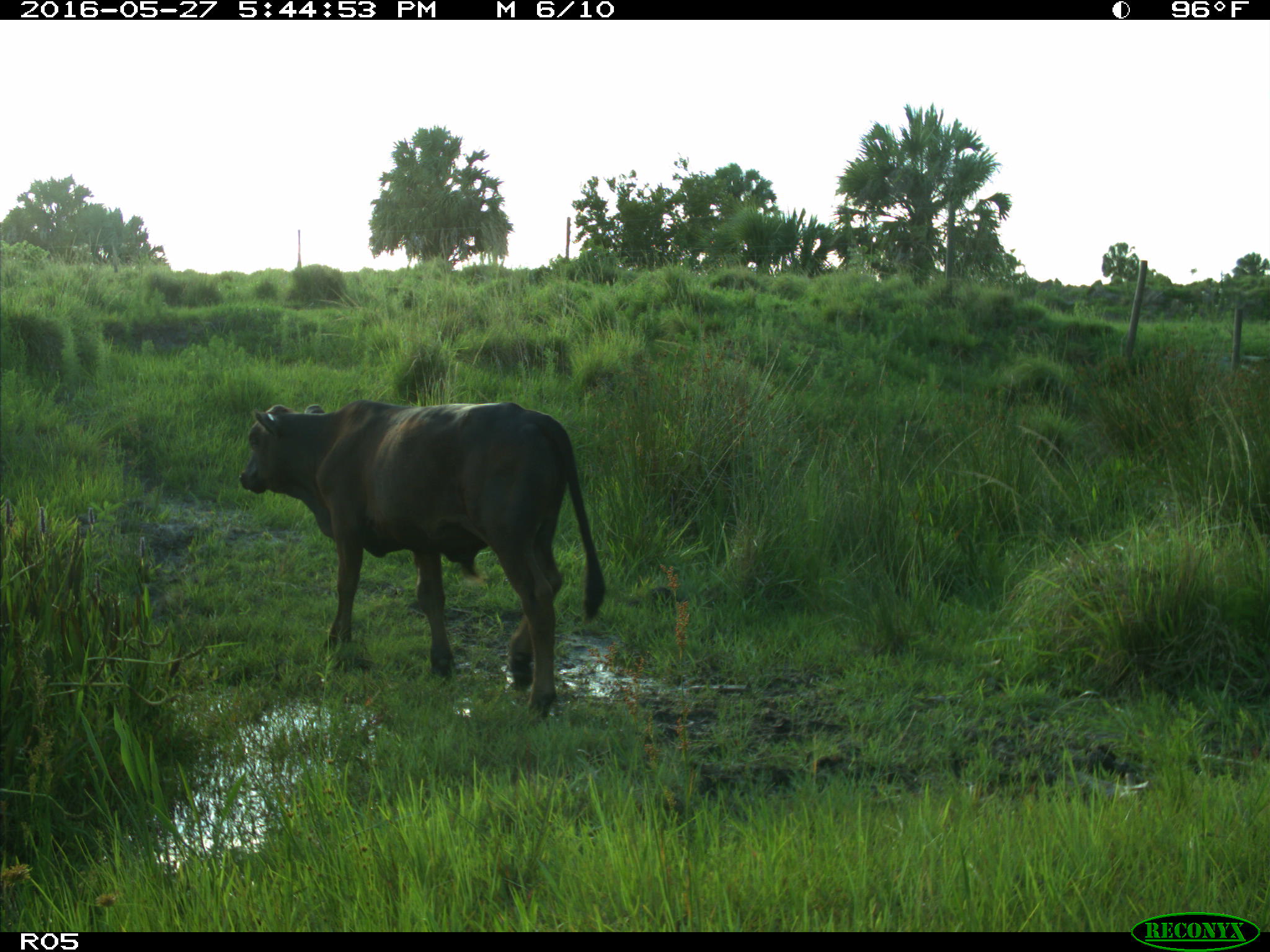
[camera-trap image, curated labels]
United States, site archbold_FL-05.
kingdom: Animalia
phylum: Chordata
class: Mammalia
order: Artiodactyla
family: Bovidae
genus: Bos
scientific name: Bos taurus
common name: domestic cow